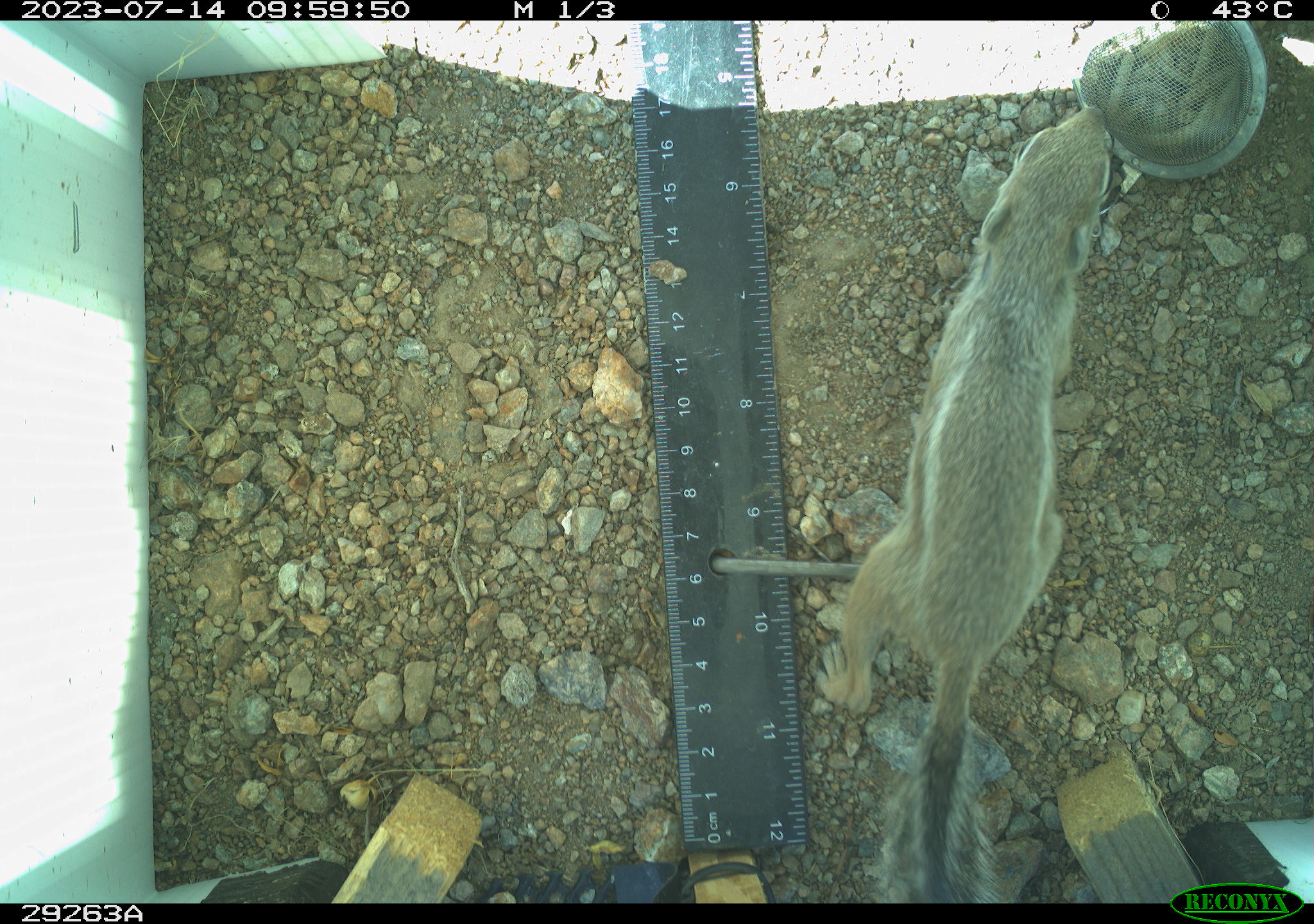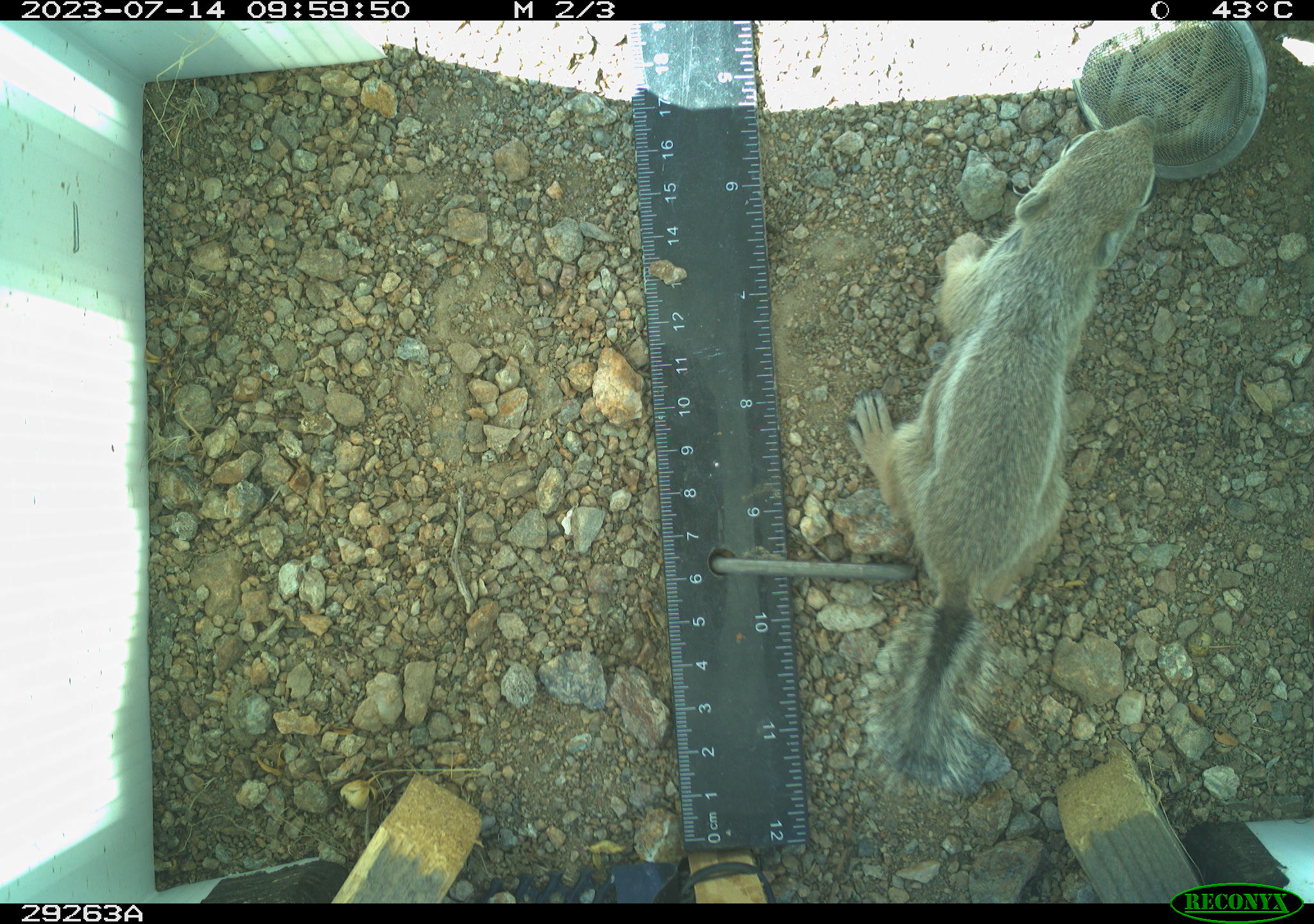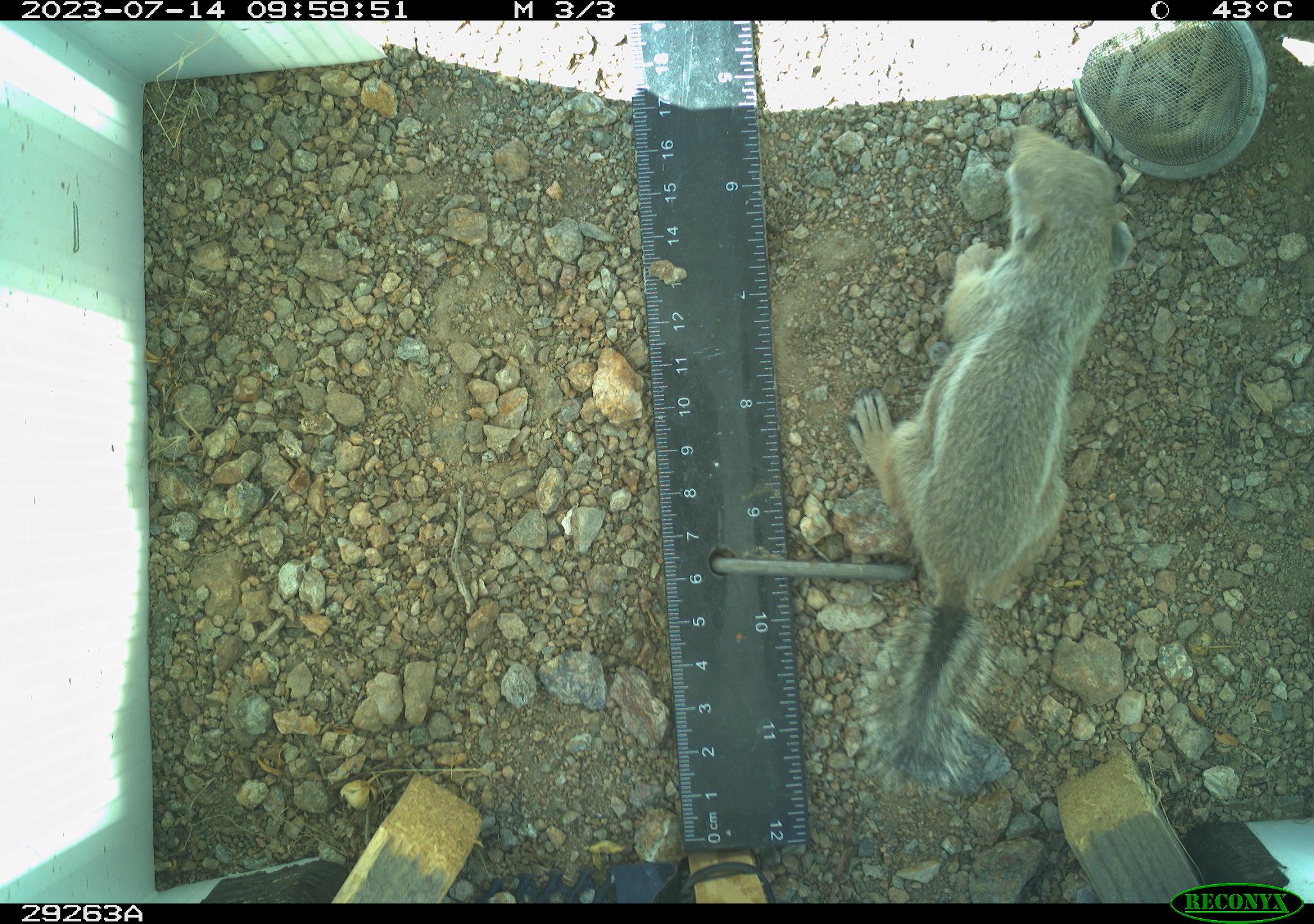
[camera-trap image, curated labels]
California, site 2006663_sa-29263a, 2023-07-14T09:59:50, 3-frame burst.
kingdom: Animalia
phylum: Chordata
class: Mammalia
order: Rodentia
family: Sciuridae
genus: Ammospermophilus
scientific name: Ammospermophilus leucurus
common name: white-tailed antelope squirrel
White-tailed antelope squirrel (Ammospermophilus leucurus).